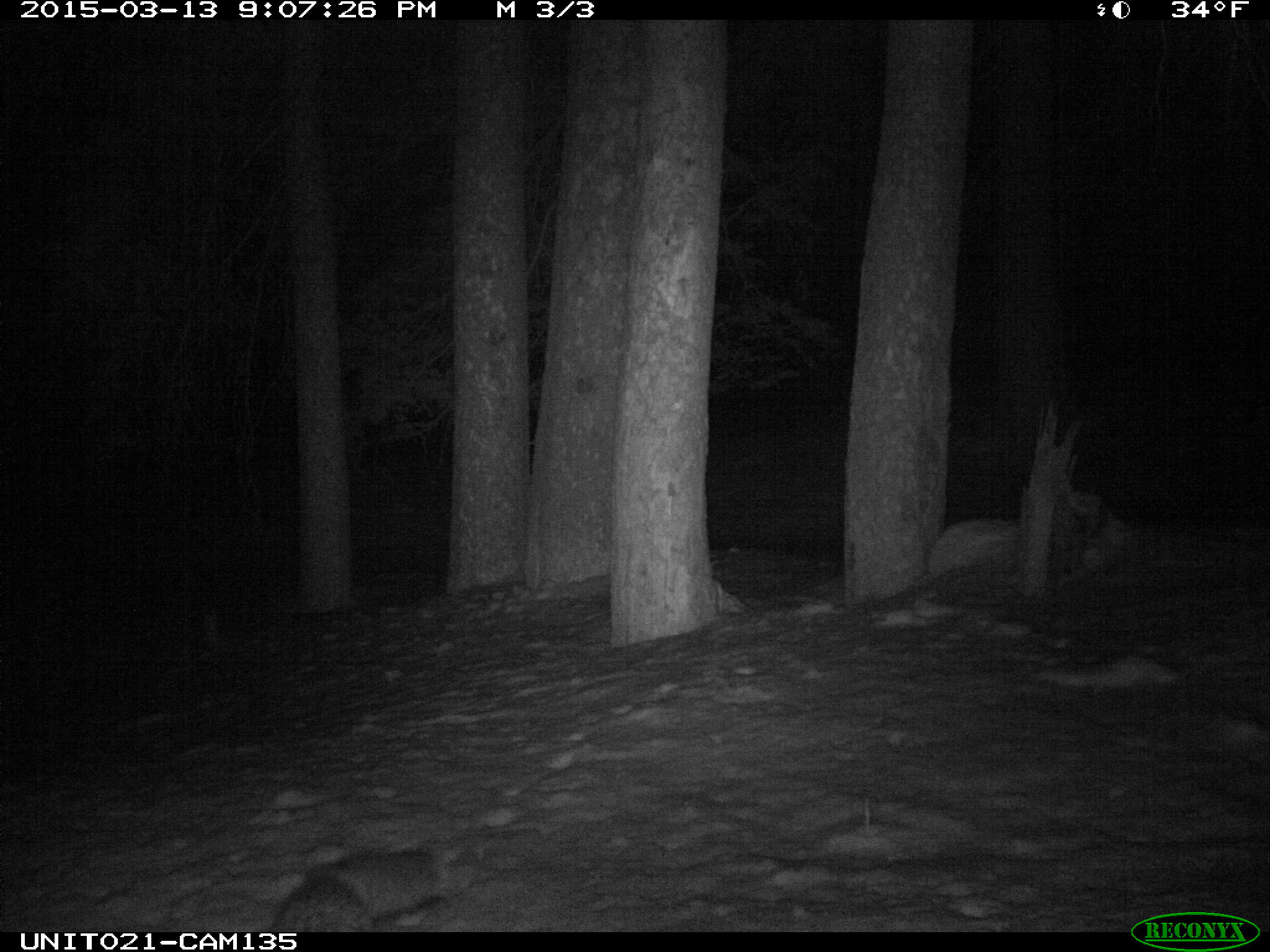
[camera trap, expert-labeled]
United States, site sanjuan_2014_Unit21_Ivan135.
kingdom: Animalia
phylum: Chordata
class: Mammalia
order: Carnivora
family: Canidae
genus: Vulpes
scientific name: Vulpes vulpes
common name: red fox